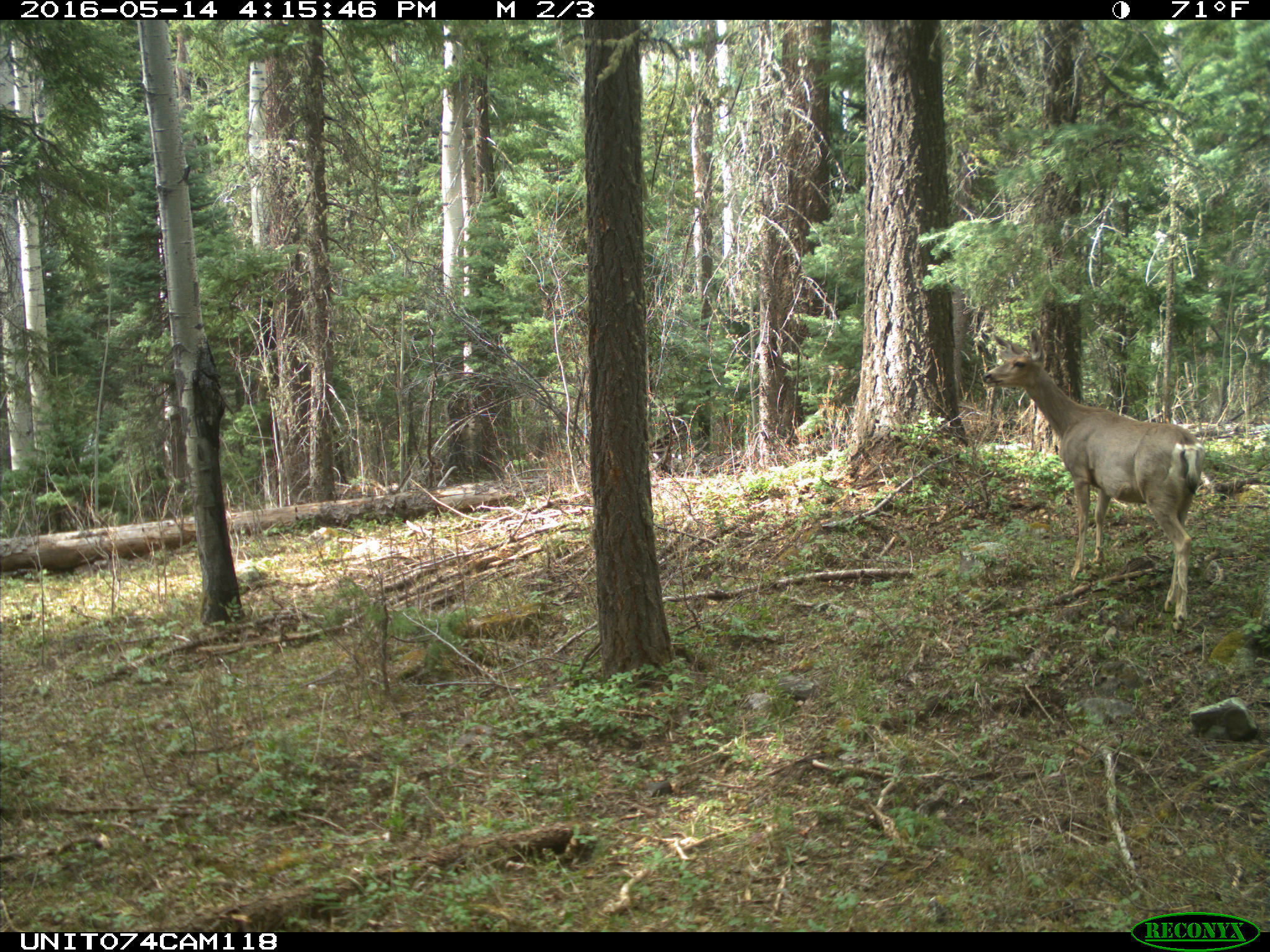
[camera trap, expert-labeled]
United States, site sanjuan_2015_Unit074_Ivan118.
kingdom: Animalia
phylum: Chordata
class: Mammalia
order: Artiodactyla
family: Cervidae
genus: Odocoileus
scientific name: Odocoileus hemionus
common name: mule deer